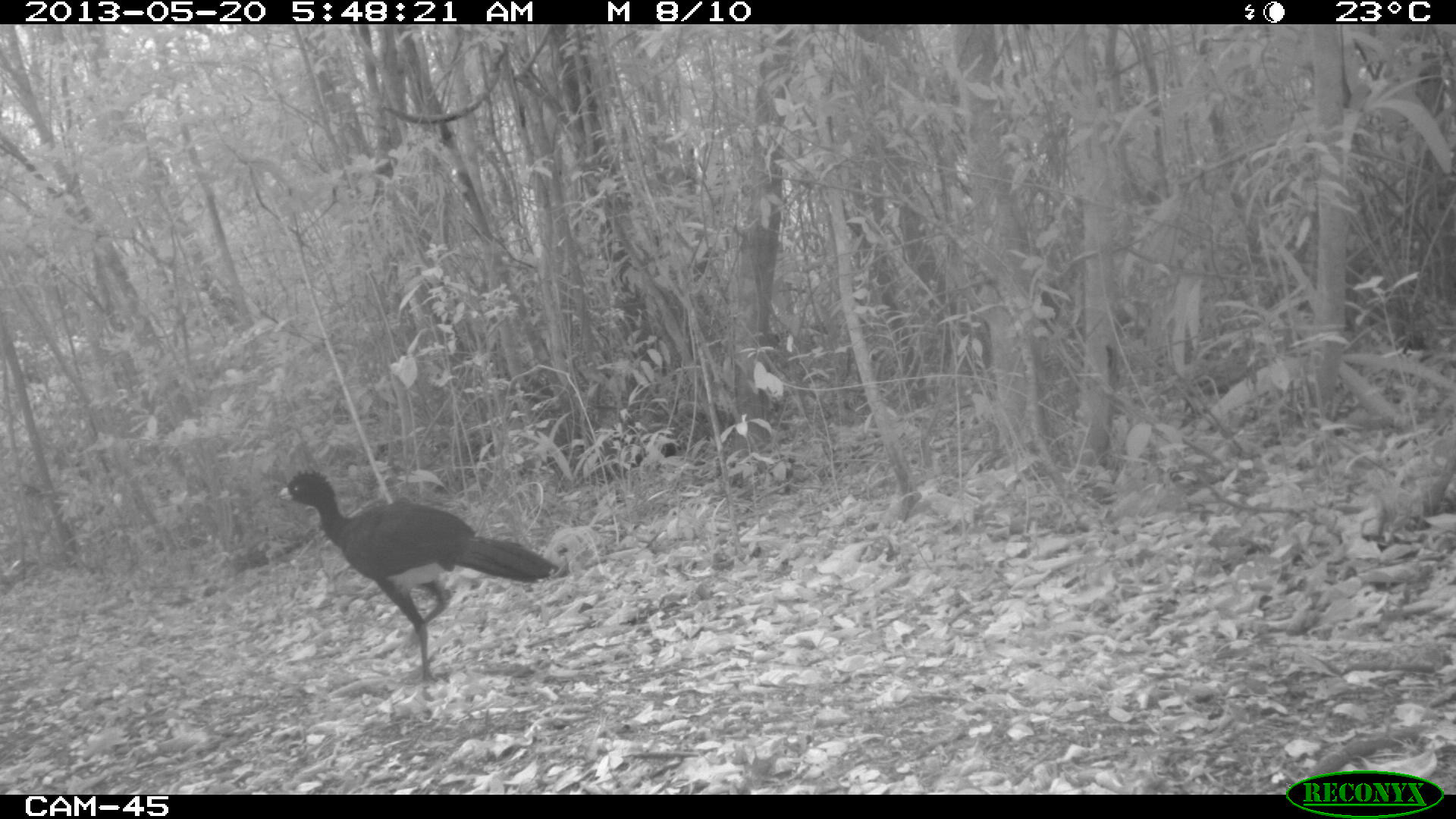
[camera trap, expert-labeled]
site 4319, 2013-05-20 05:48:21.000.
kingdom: Animalia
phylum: Chordata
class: Aves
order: Galliformes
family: Cracidae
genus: Crax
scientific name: Crax rubra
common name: great curassow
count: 1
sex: male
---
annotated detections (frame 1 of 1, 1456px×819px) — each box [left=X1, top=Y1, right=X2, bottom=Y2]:
crax rubra: [left=278, top=467, right=558, bottom=681]